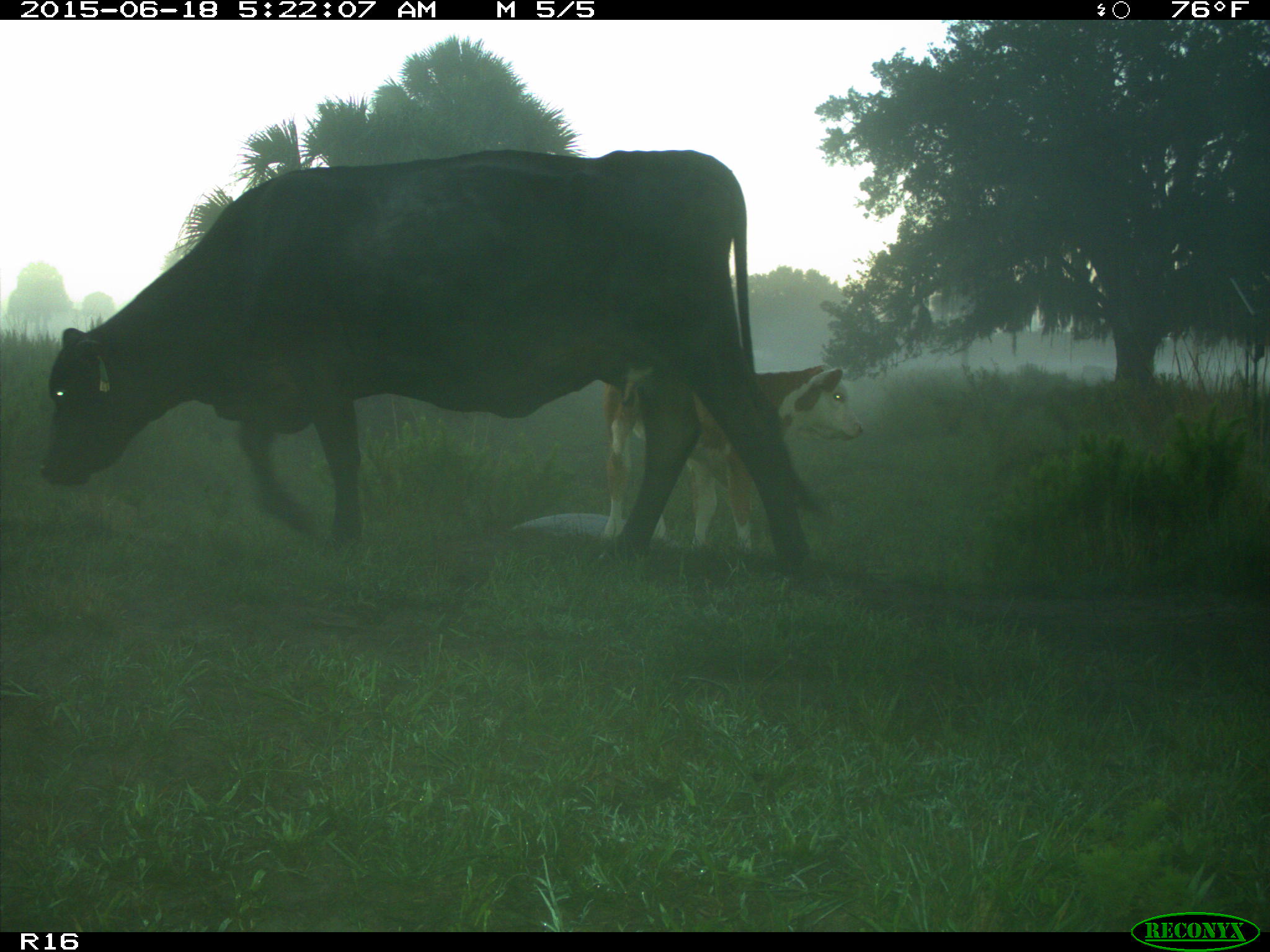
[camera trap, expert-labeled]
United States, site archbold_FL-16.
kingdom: Animalia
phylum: Chordata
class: Mammalia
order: Artiodactyla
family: Bovidae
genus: Bos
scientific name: Bos taurus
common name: domestic cow